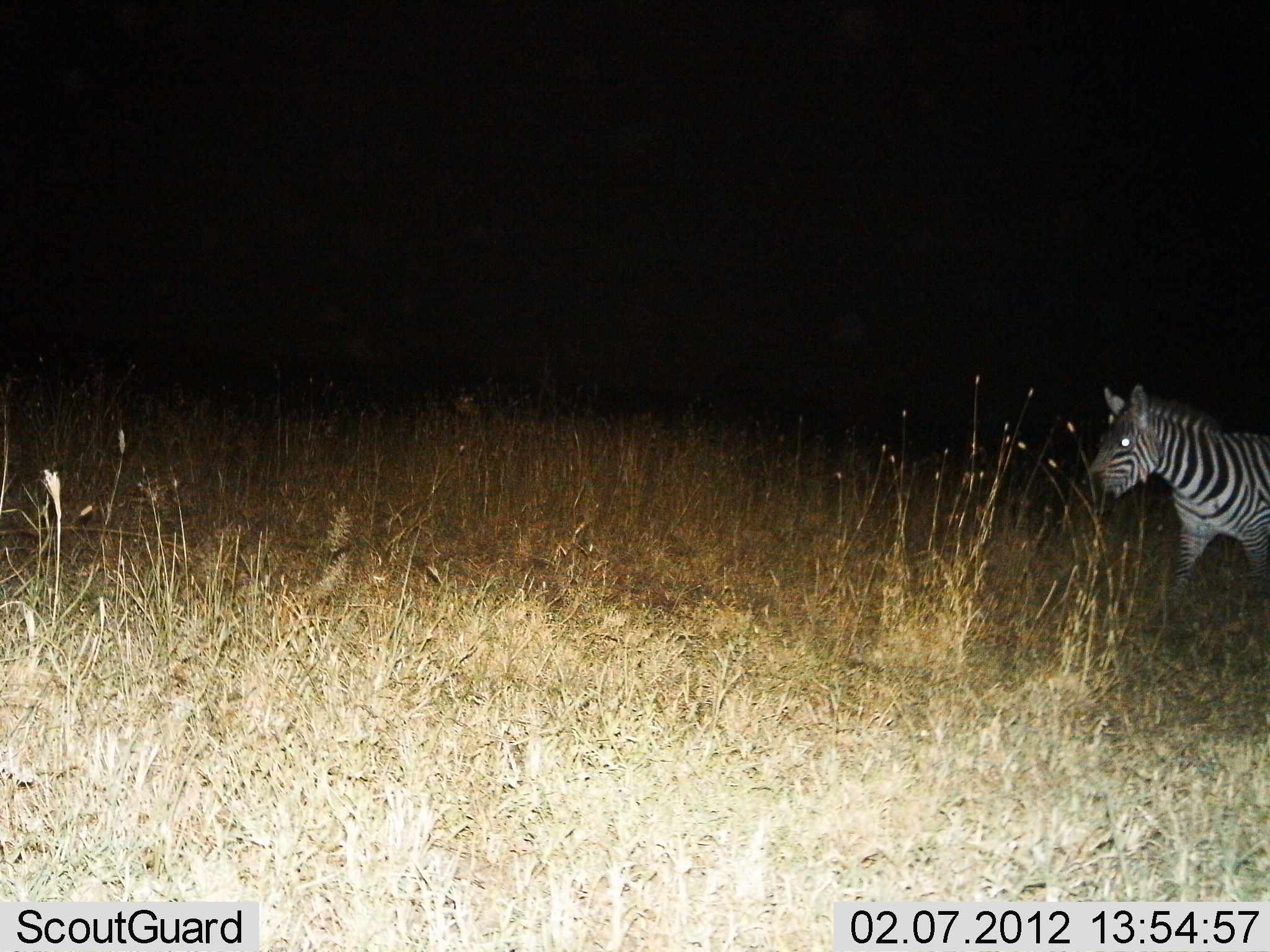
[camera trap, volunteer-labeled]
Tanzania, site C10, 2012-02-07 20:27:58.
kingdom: Animalia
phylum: Chordata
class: Mammalia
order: Perissodactyla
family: Equidae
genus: Equus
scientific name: Equus quagga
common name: plains zebra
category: zebra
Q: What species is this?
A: Zebra (plains zebra) (Equus quagga).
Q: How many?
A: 1.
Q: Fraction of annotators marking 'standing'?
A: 6%.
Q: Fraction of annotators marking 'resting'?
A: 0%.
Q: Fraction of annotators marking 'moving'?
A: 94%.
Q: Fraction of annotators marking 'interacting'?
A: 0%.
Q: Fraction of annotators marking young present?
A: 0%.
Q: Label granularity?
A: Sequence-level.